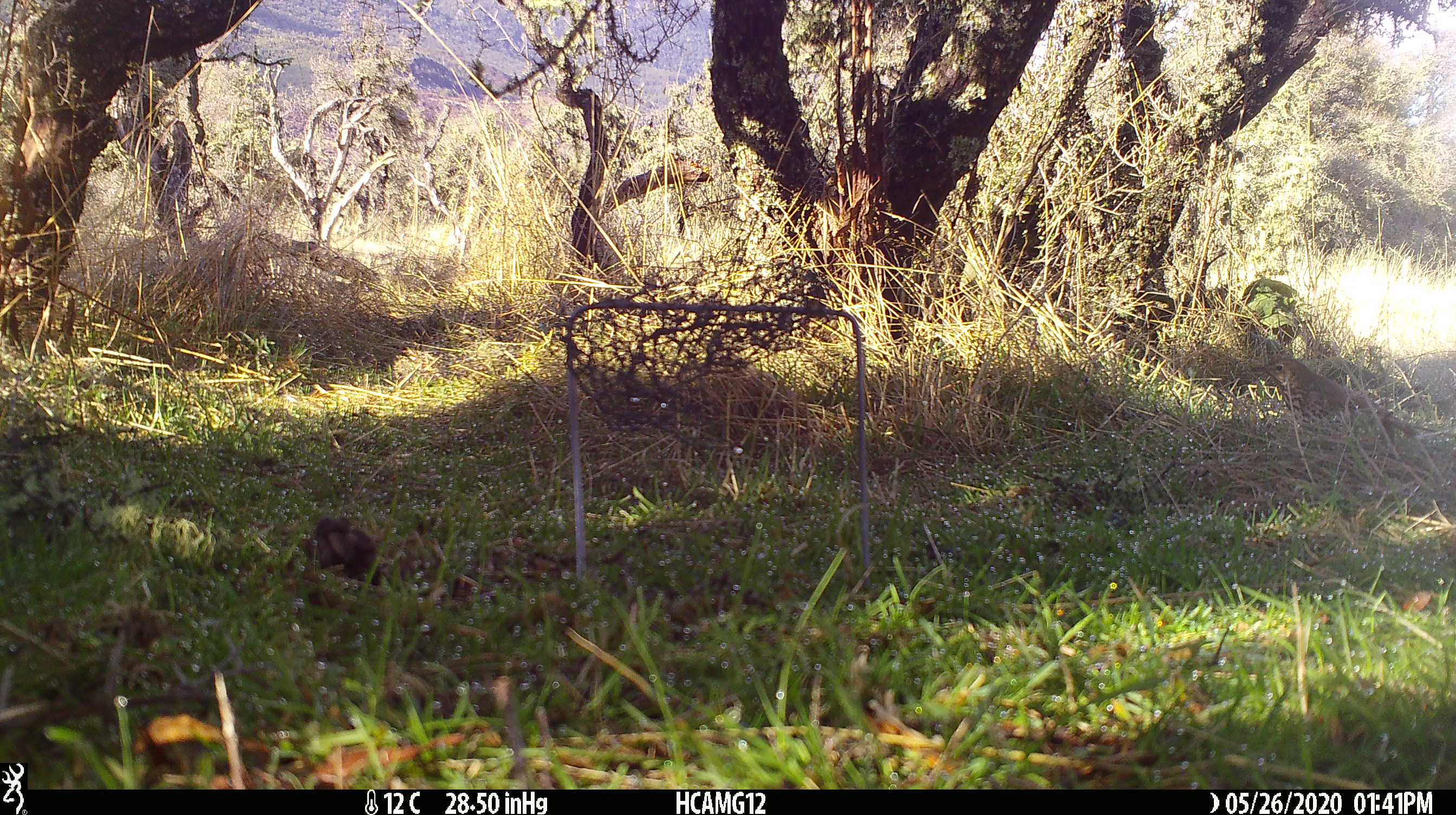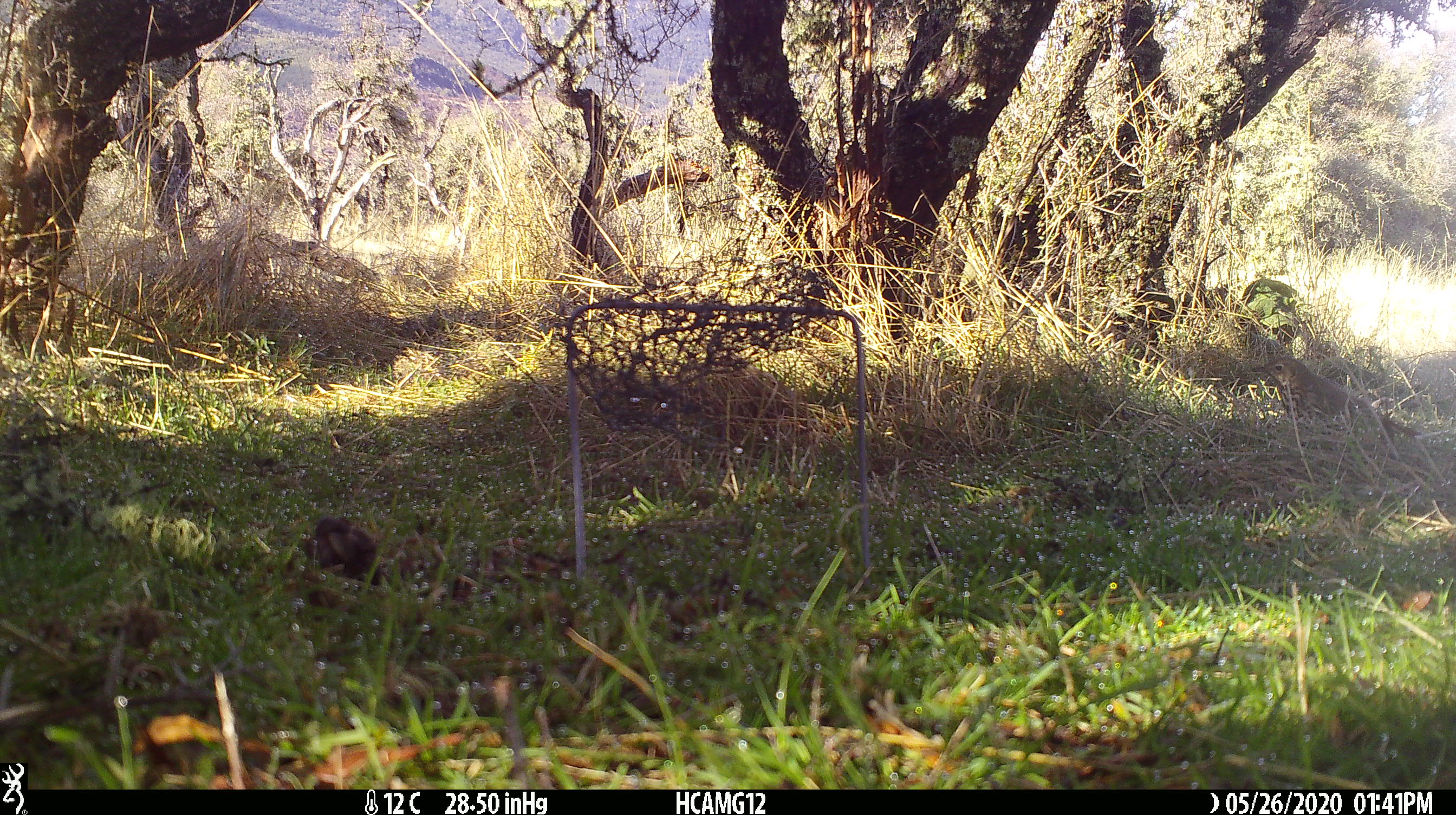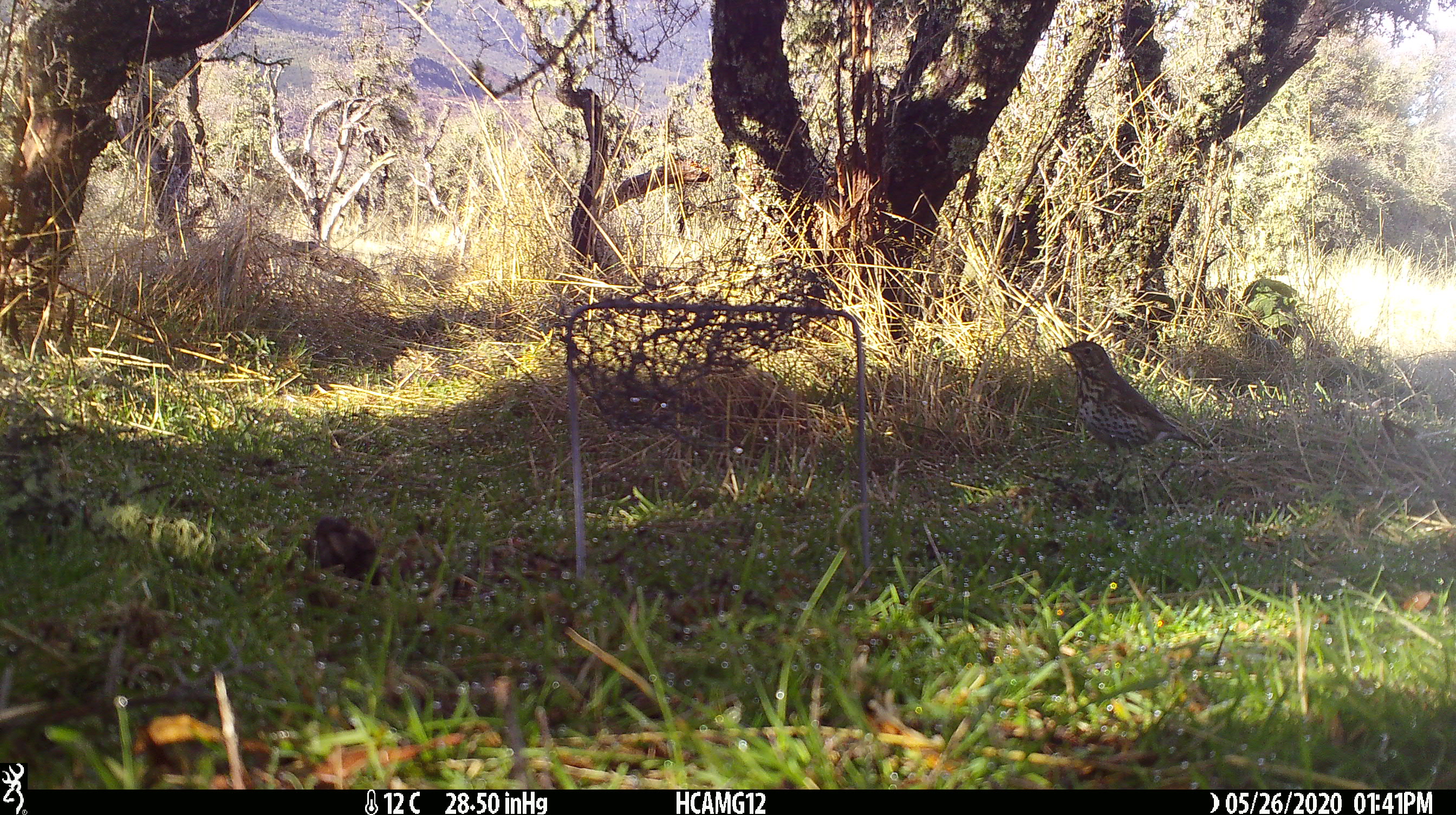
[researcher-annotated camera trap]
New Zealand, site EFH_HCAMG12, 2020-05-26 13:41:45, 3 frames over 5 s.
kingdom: Animalia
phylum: Chordata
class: Aves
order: Passeriformes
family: Turdidae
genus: Turdus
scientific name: Turdus philomelos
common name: song thrush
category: thrush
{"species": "thrush (song thrush) (Turdus philomelos)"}